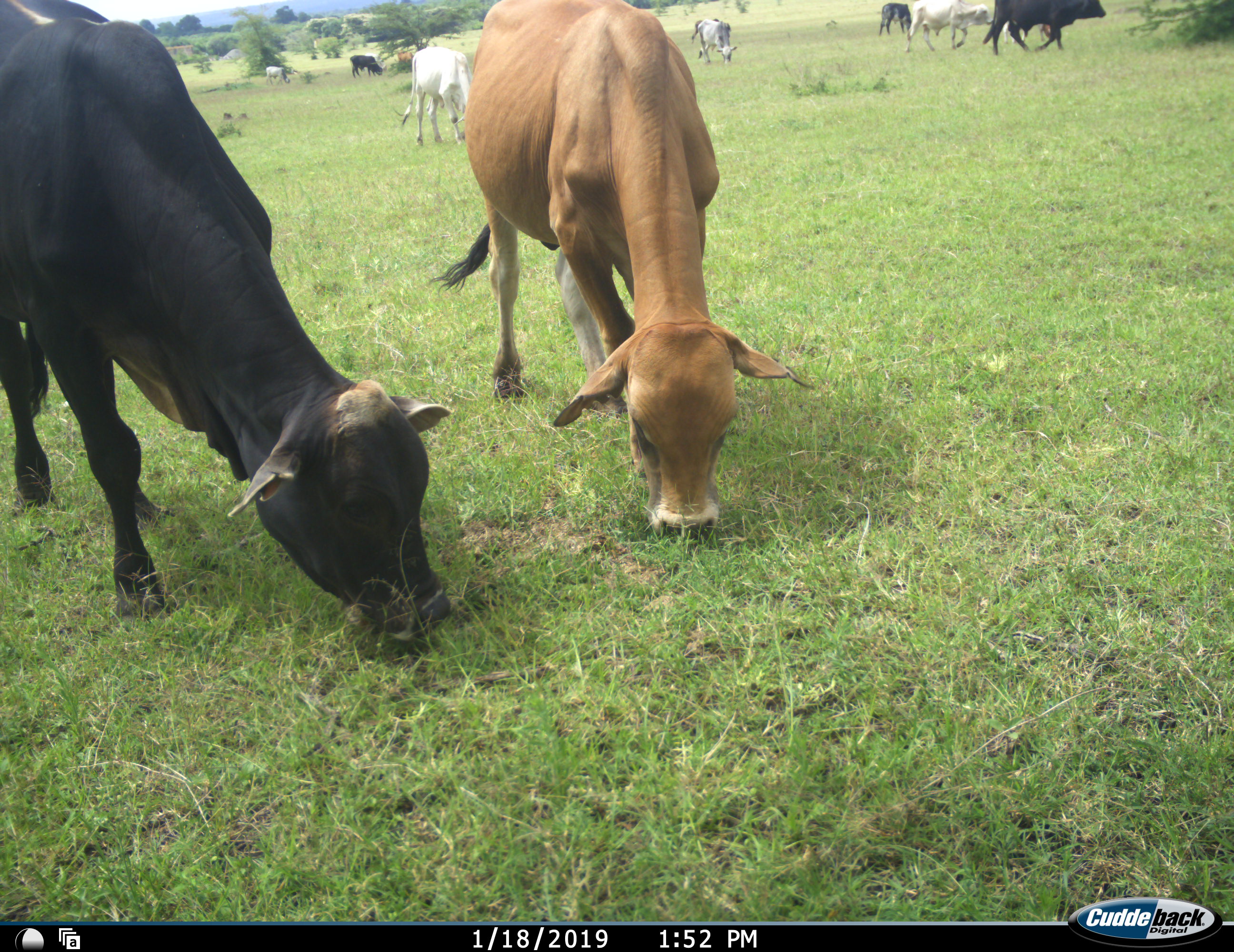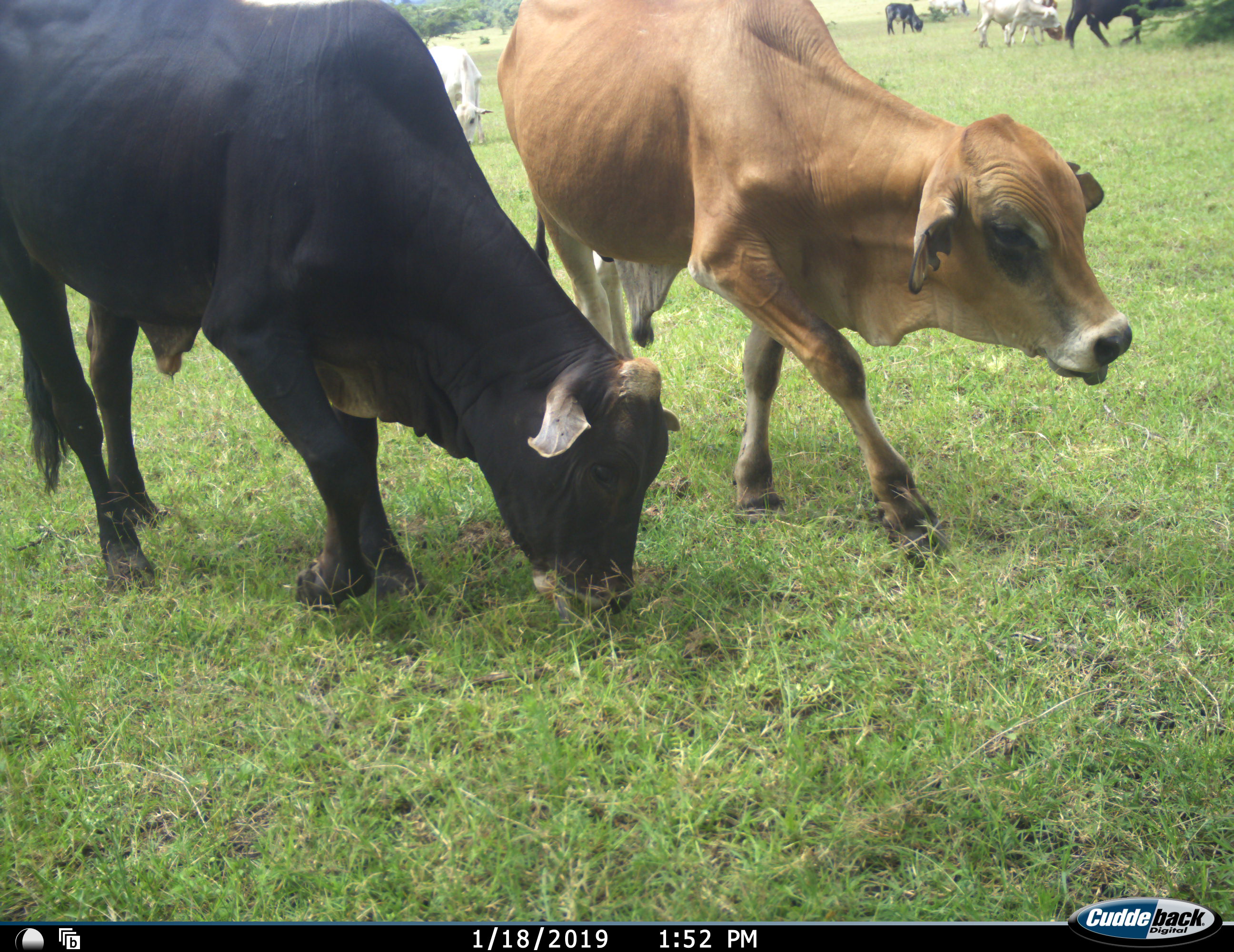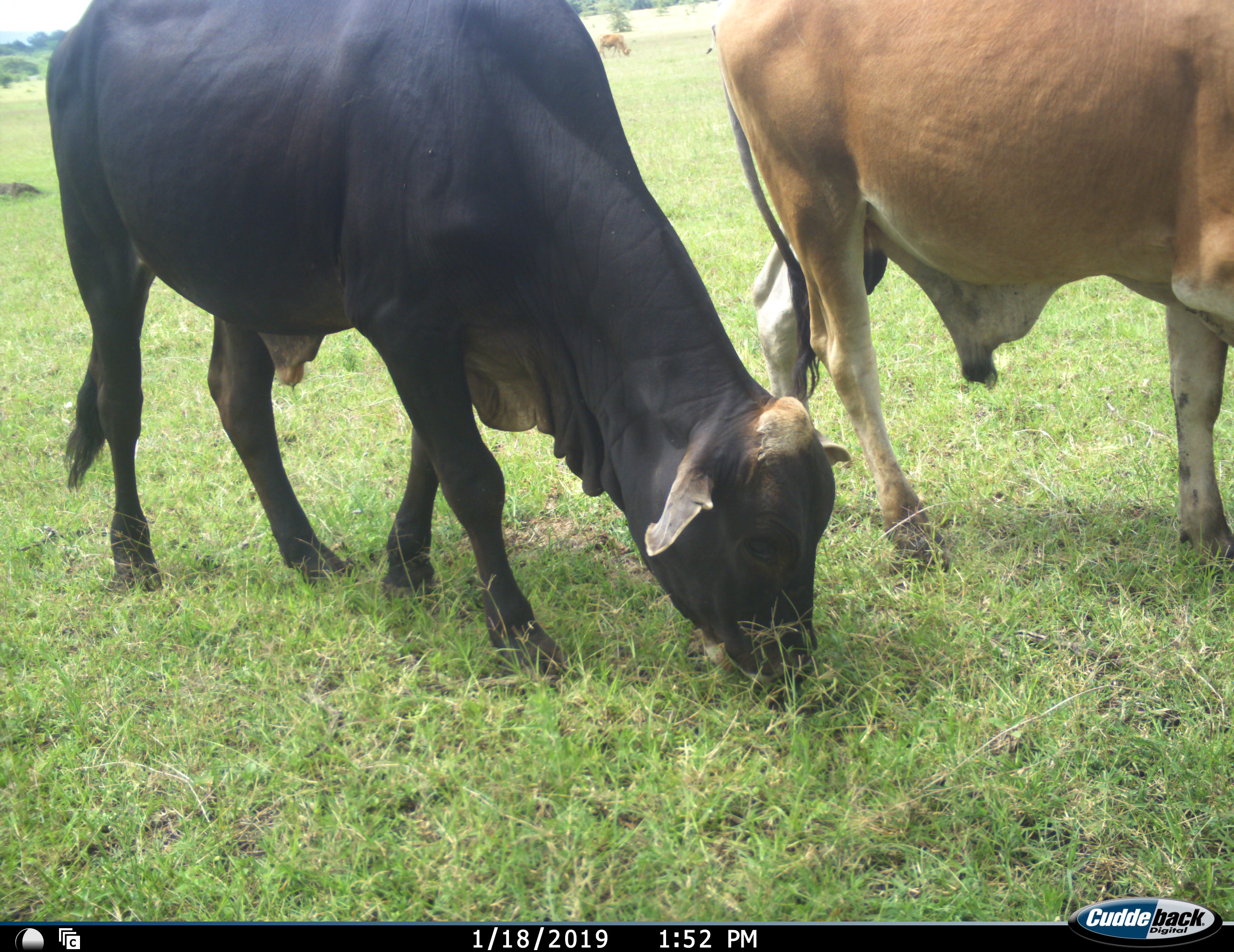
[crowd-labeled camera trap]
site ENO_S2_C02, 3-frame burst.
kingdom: Animalia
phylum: Chordata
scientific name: Vertebrata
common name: domestic animal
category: domesticanimal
Domesticanimal (domestic animal) (Vertebrata), count 11-50. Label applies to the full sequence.